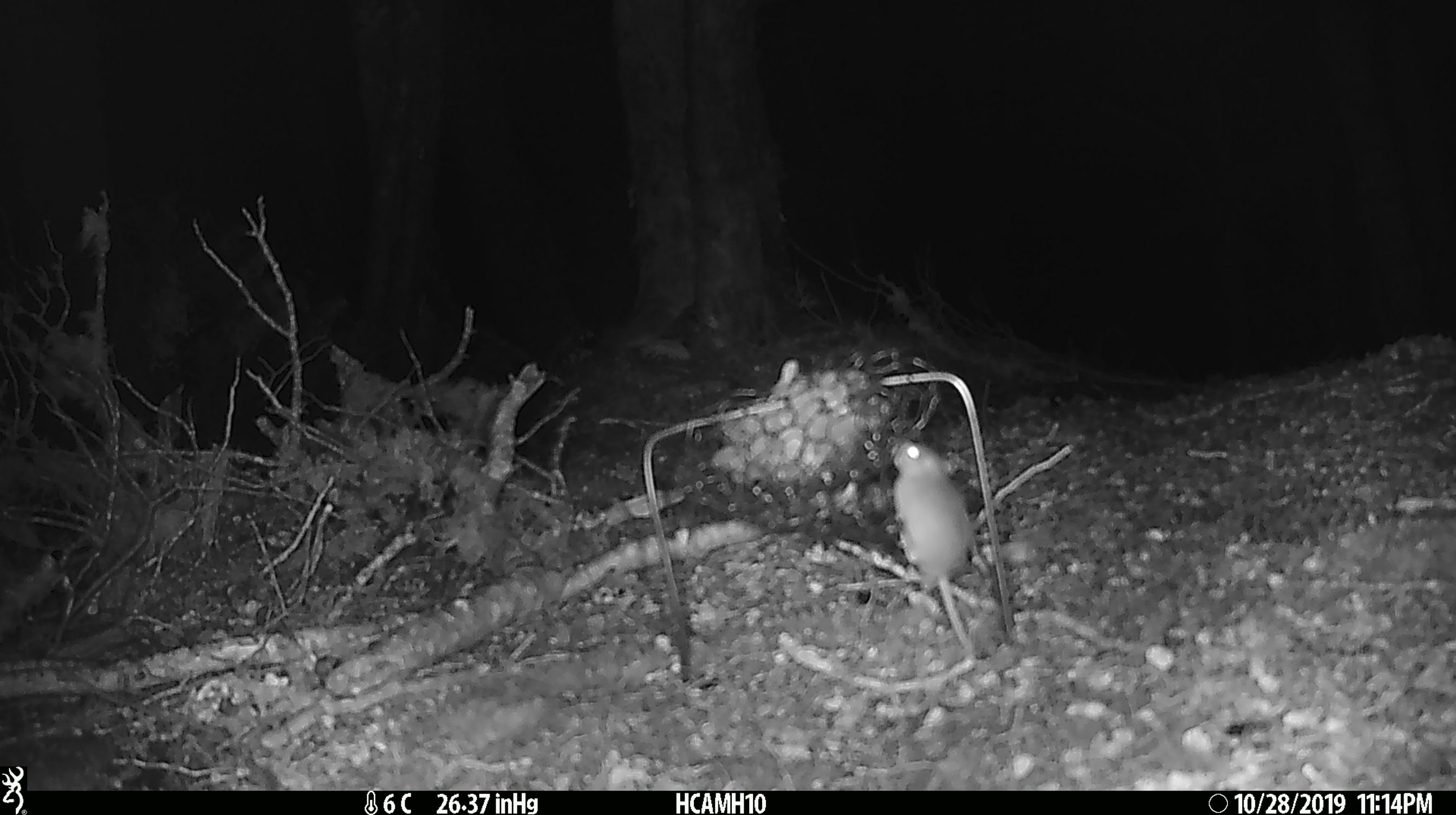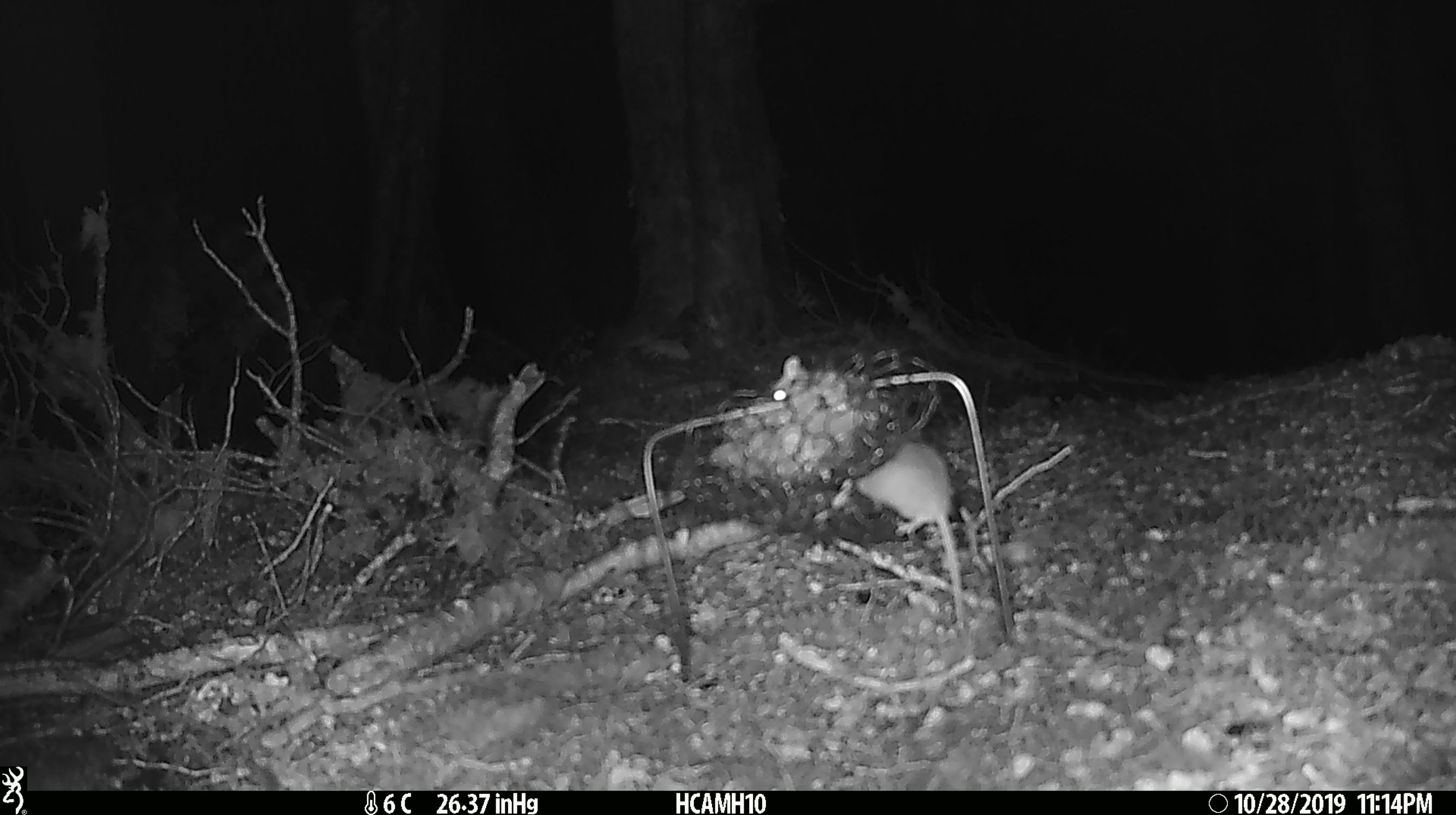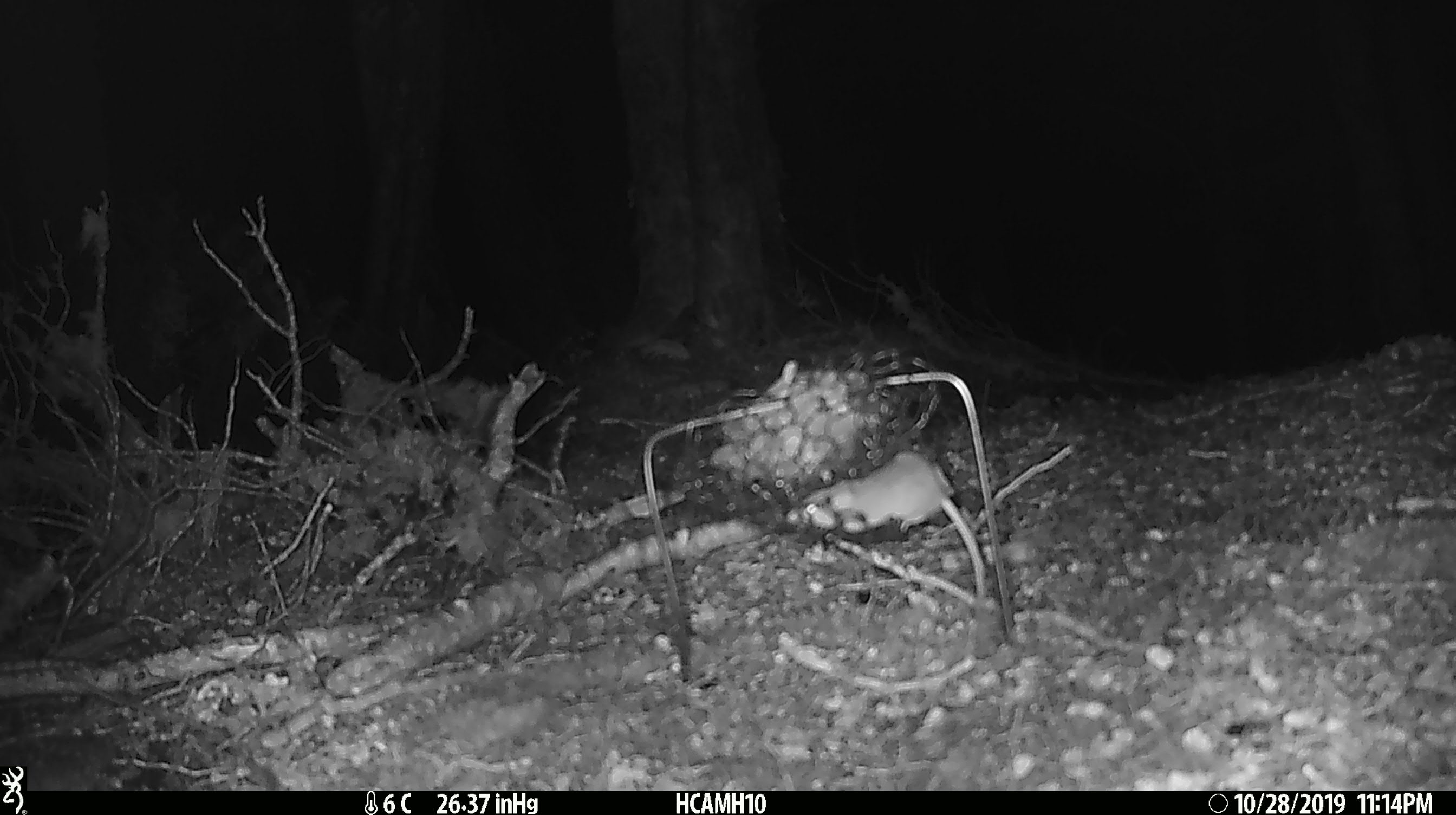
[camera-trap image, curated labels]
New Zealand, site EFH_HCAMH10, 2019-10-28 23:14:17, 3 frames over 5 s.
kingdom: Animalia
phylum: Chordata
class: Mammalia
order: Rodentia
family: Muridae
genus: Mus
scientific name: Mus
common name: mouse